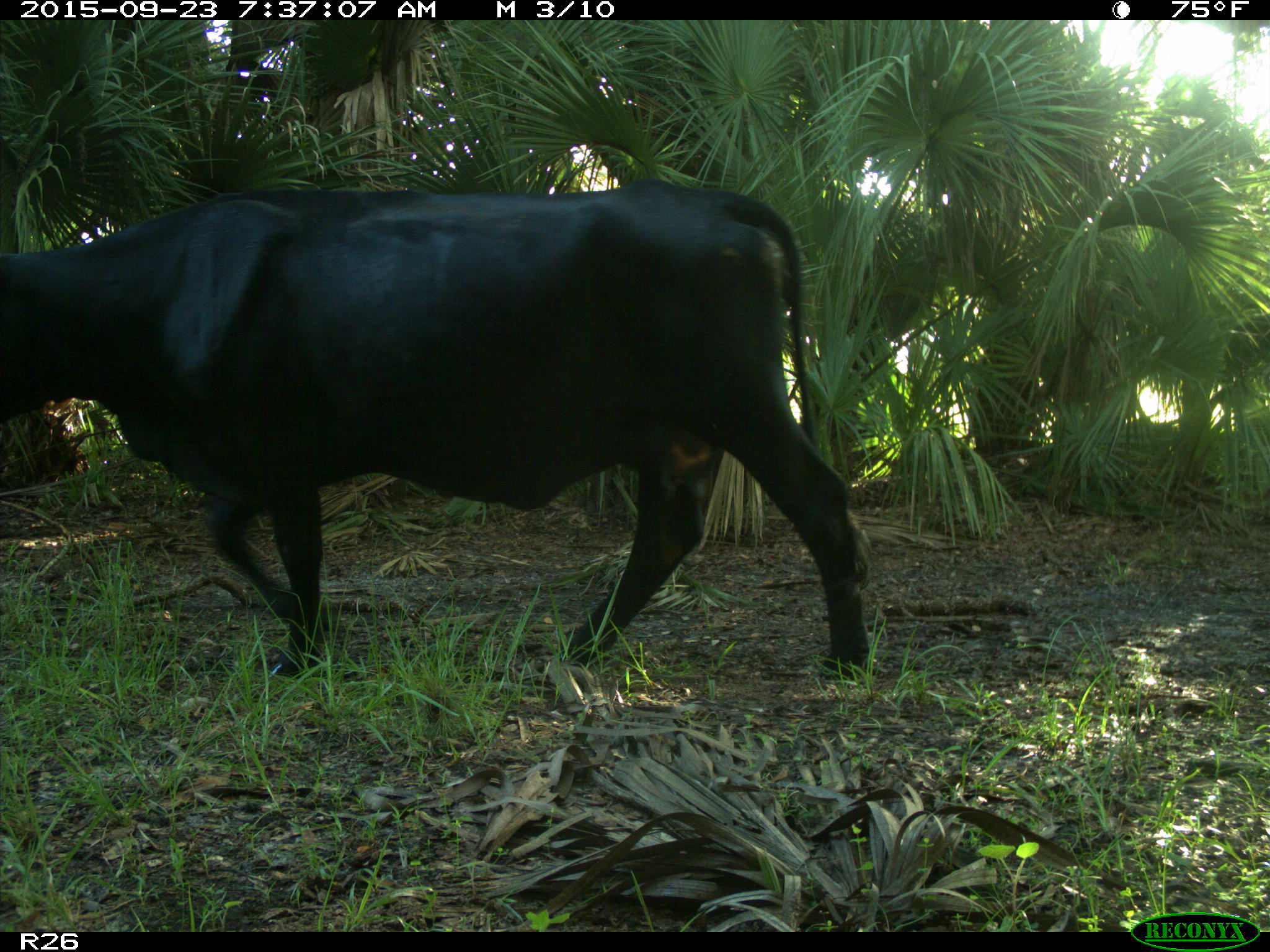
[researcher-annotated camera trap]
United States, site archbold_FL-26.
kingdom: Animalia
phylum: Chordata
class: Mammalia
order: Artiodactyla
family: Bovidae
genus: Bos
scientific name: Bos taurus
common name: domestic cow